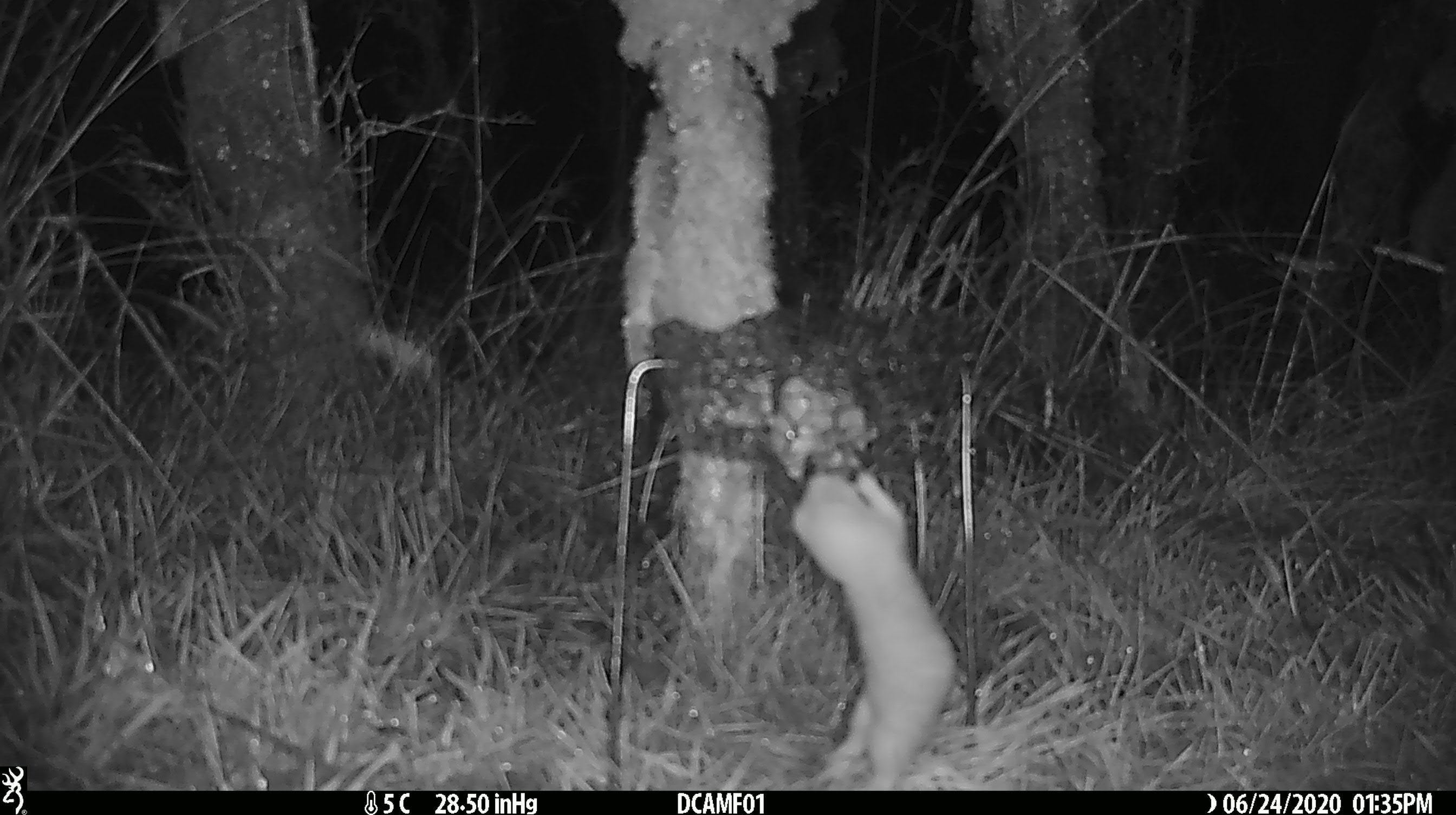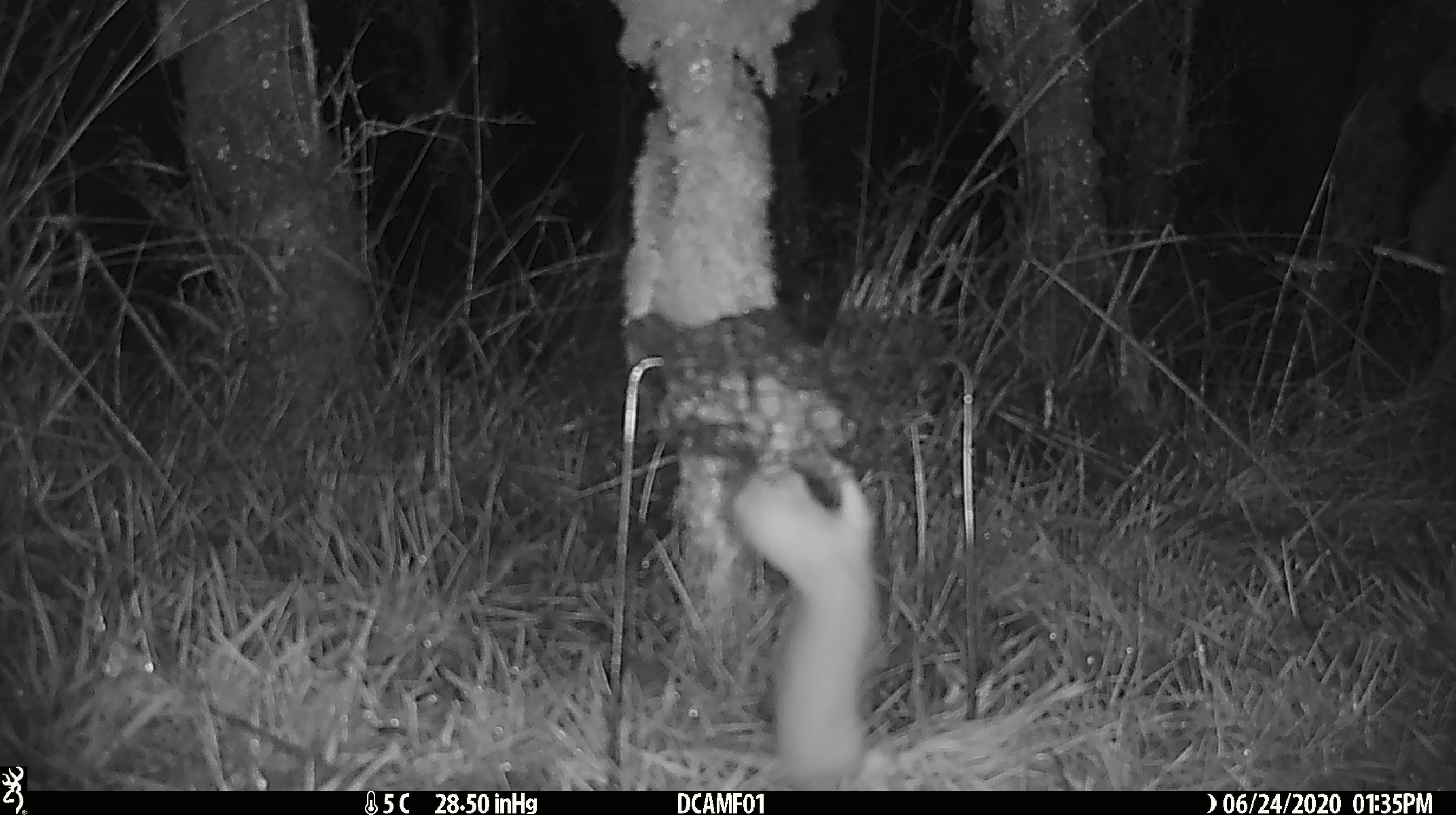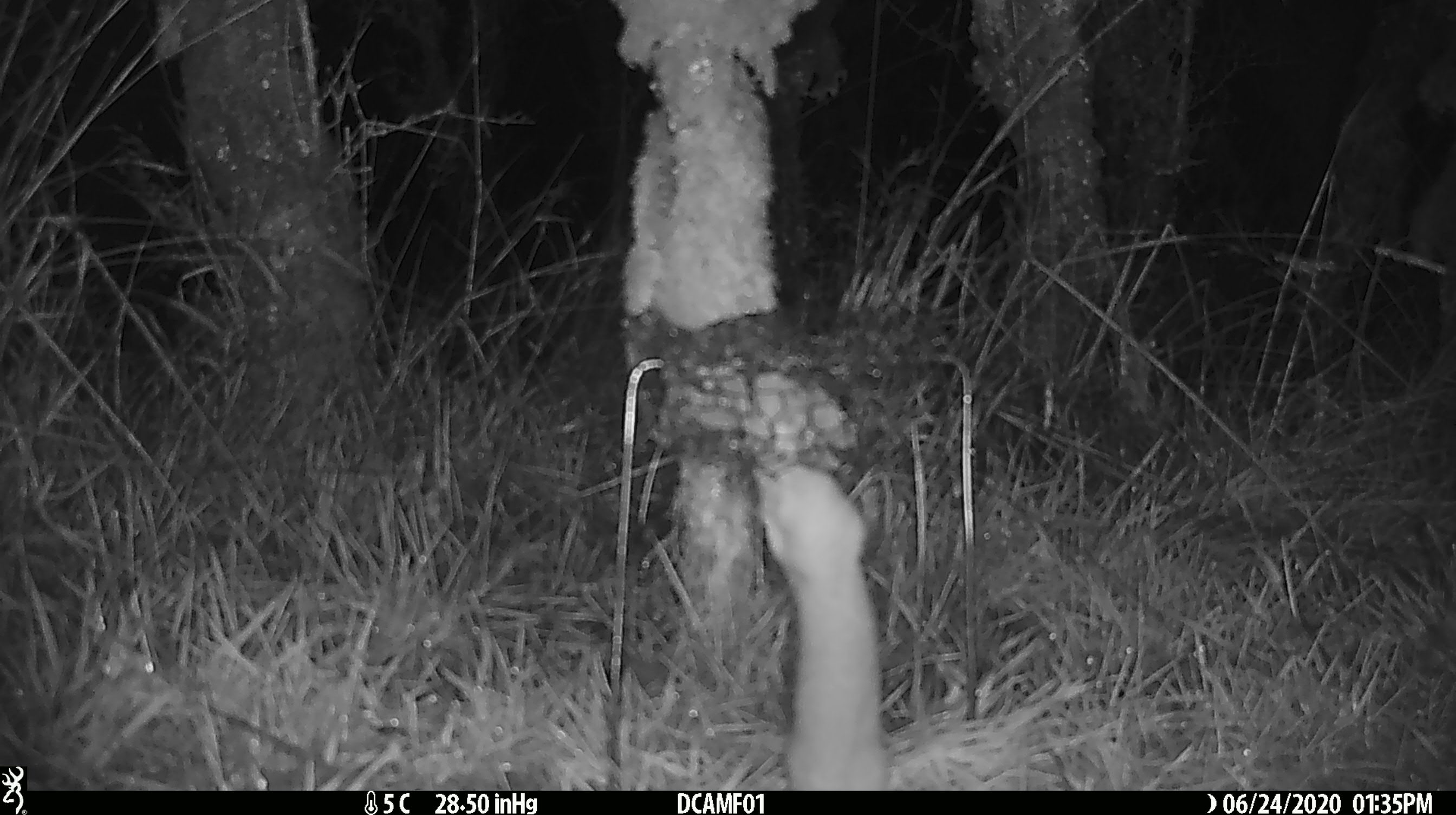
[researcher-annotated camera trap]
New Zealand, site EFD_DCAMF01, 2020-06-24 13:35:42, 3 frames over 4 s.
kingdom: Animalia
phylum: Chordata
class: Mammalia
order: Carnivora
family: Mustelidae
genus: Mustela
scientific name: Mustela nivalis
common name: least weasel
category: weasel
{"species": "weasel (least weasel) (Mustela nivalis)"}